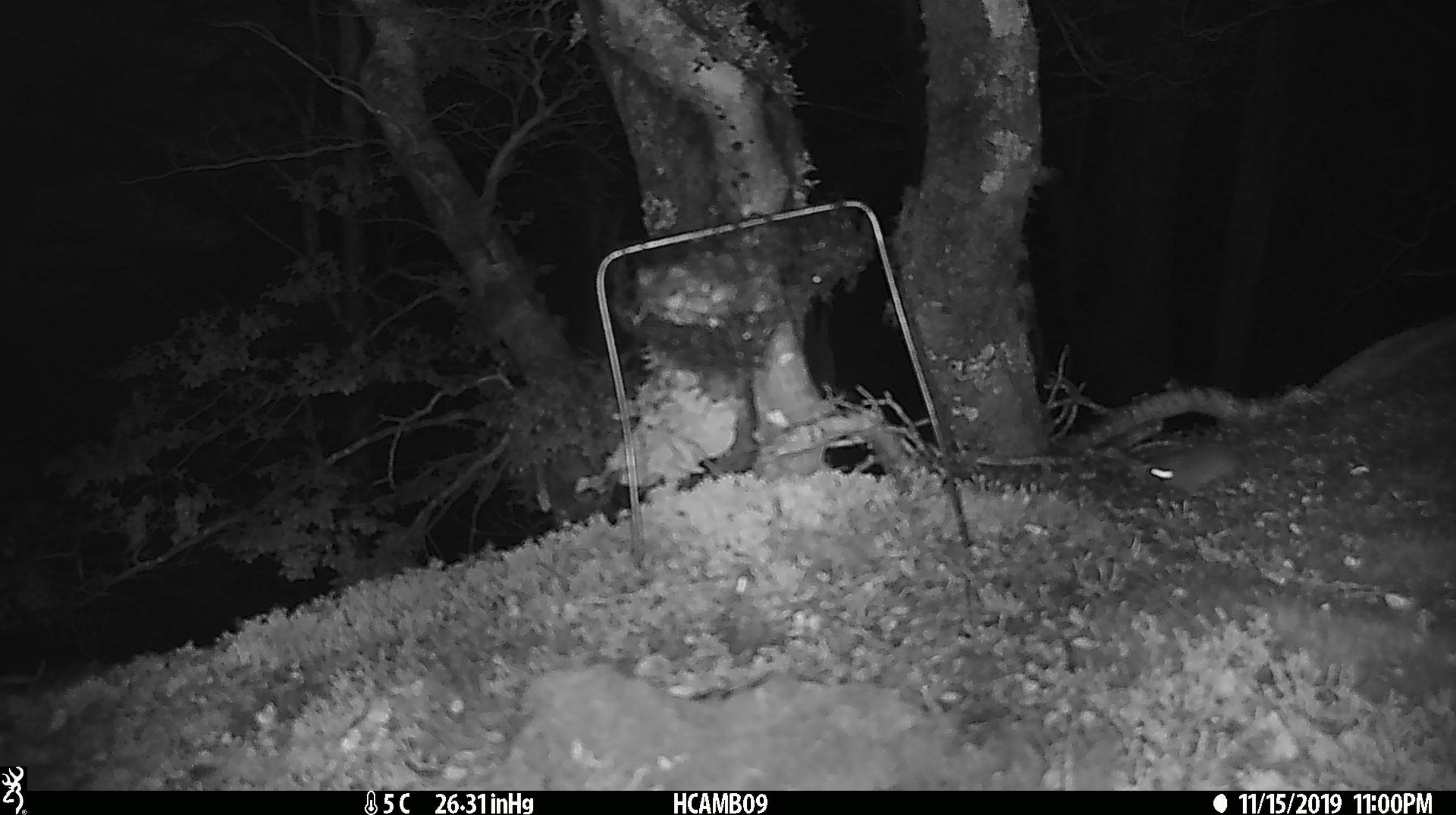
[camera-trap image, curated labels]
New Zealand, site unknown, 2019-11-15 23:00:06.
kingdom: Animalia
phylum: Chordata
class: Mammalia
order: Rodentia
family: Muridae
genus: Mus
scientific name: Mus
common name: mouse